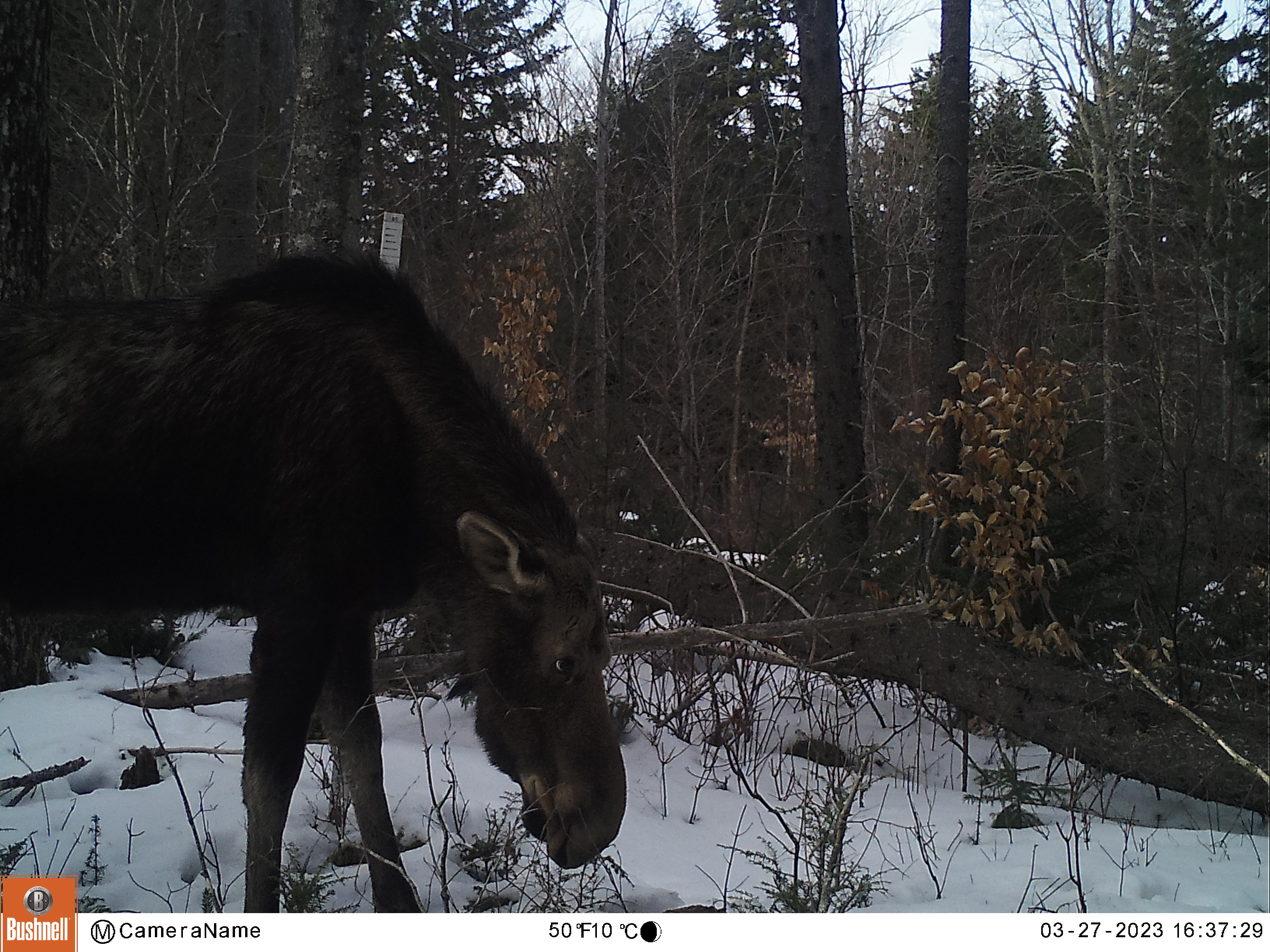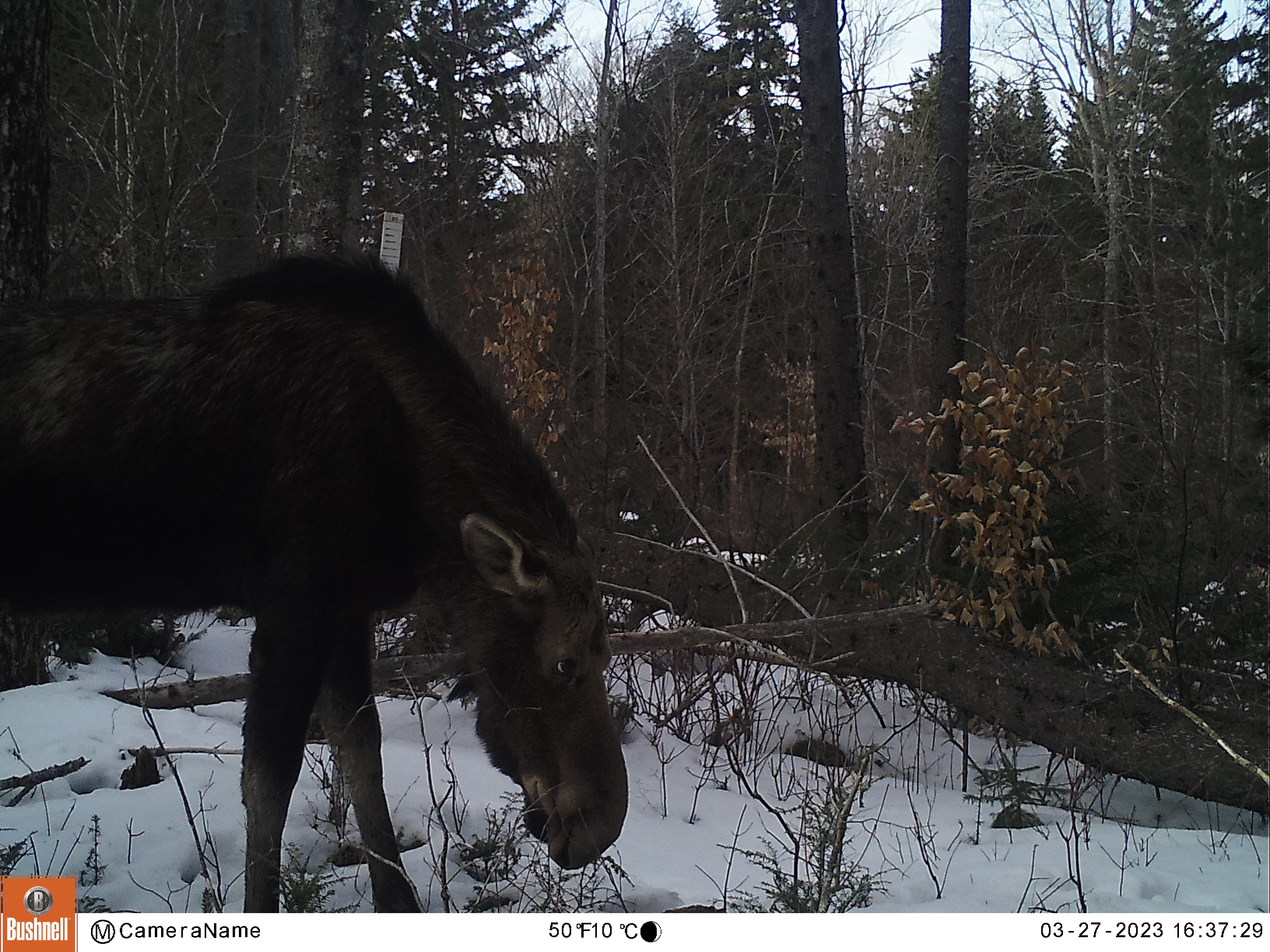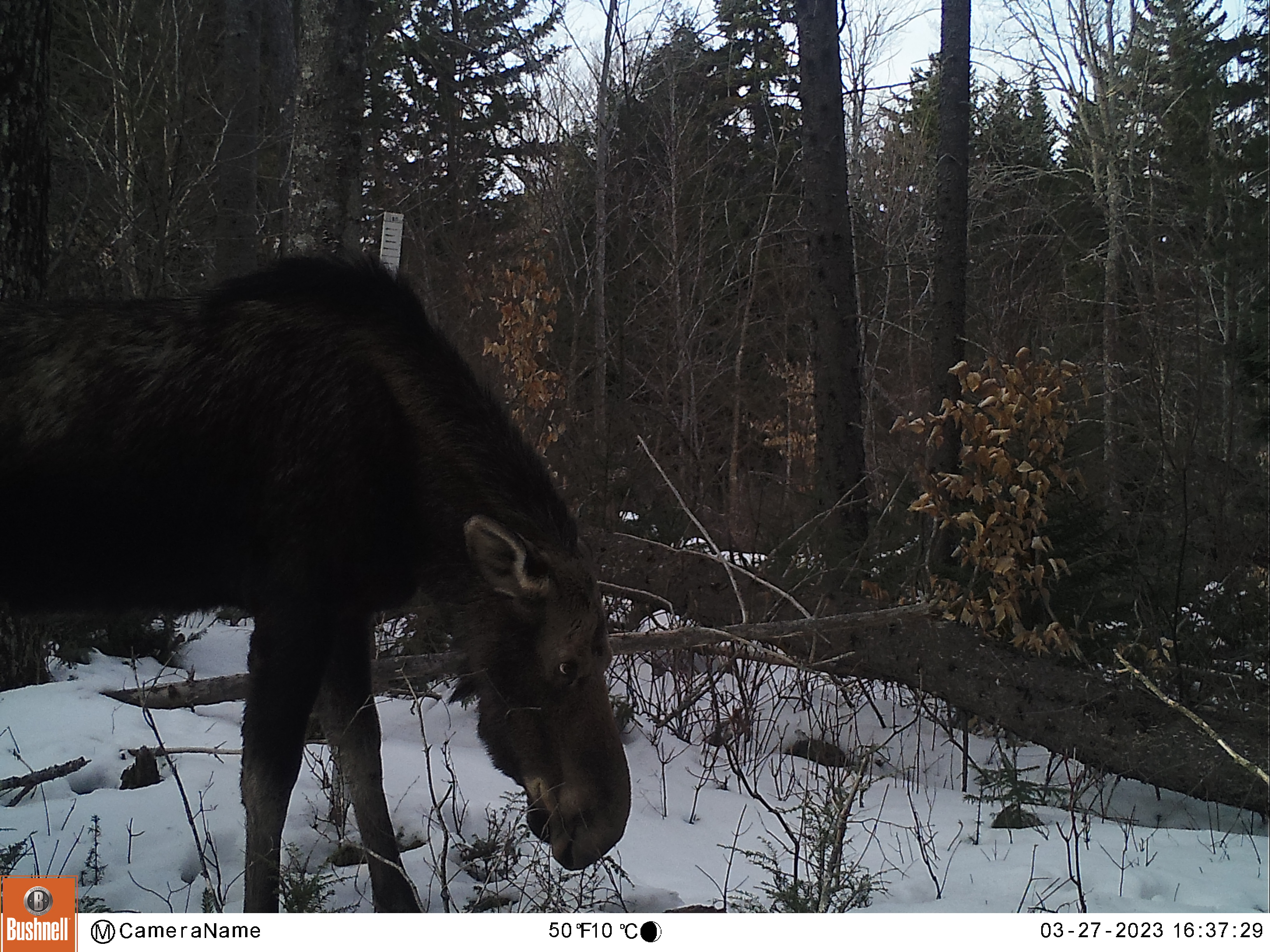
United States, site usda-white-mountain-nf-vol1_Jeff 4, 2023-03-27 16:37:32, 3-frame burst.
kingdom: Animalia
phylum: Chordata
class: Mammalia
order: Artiodactyla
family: Cervidae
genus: Alces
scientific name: Alces alces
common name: moose